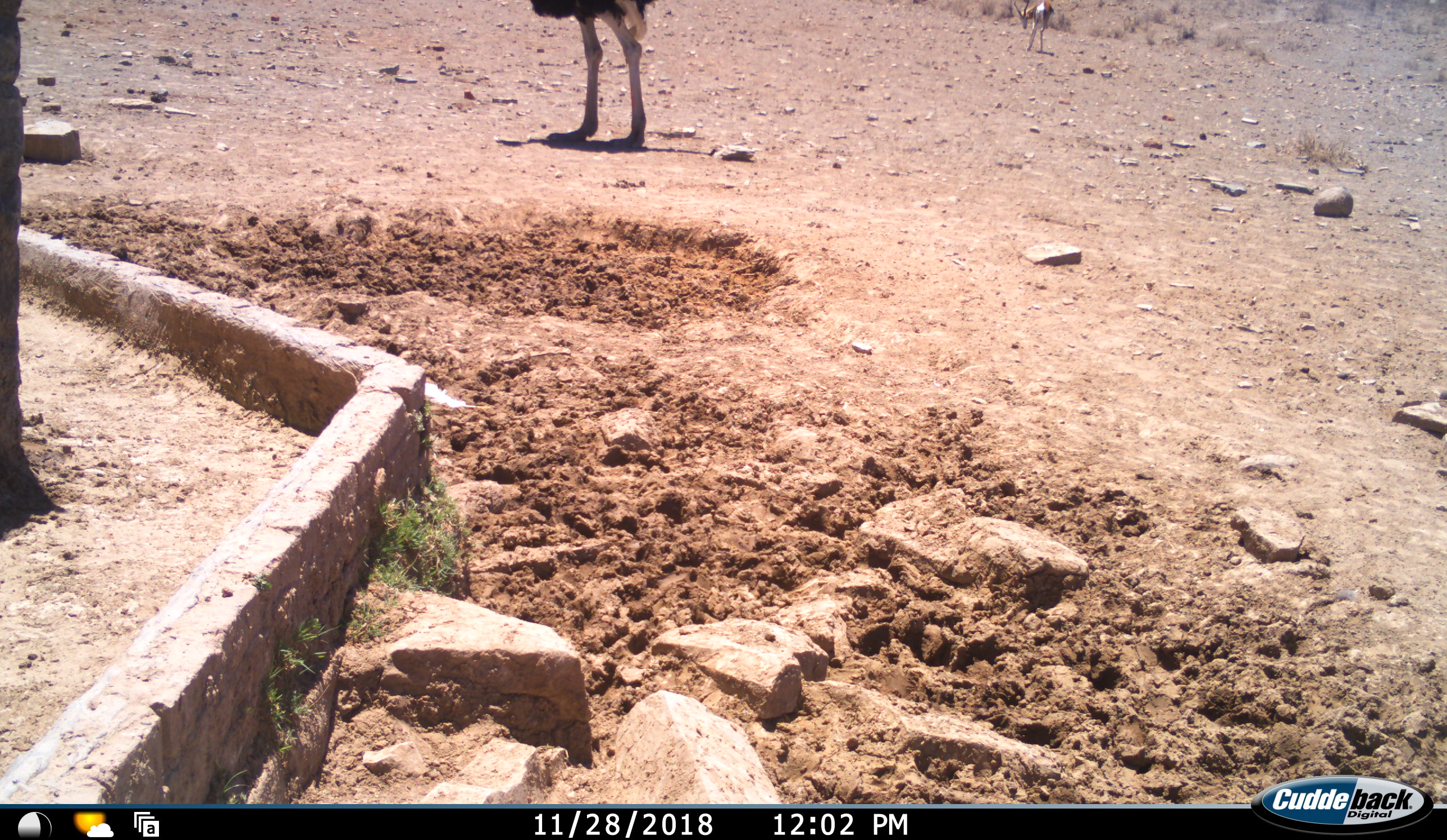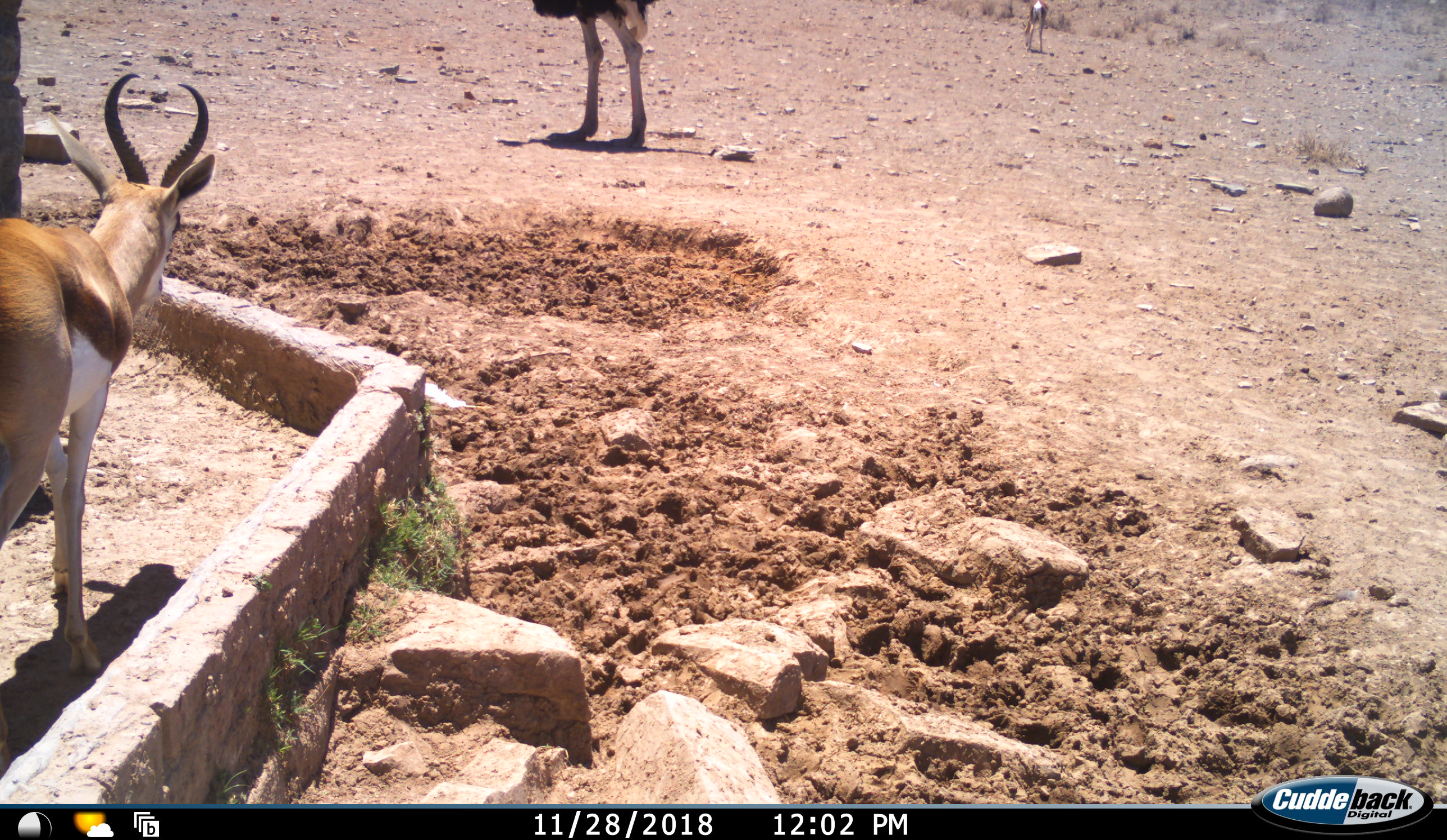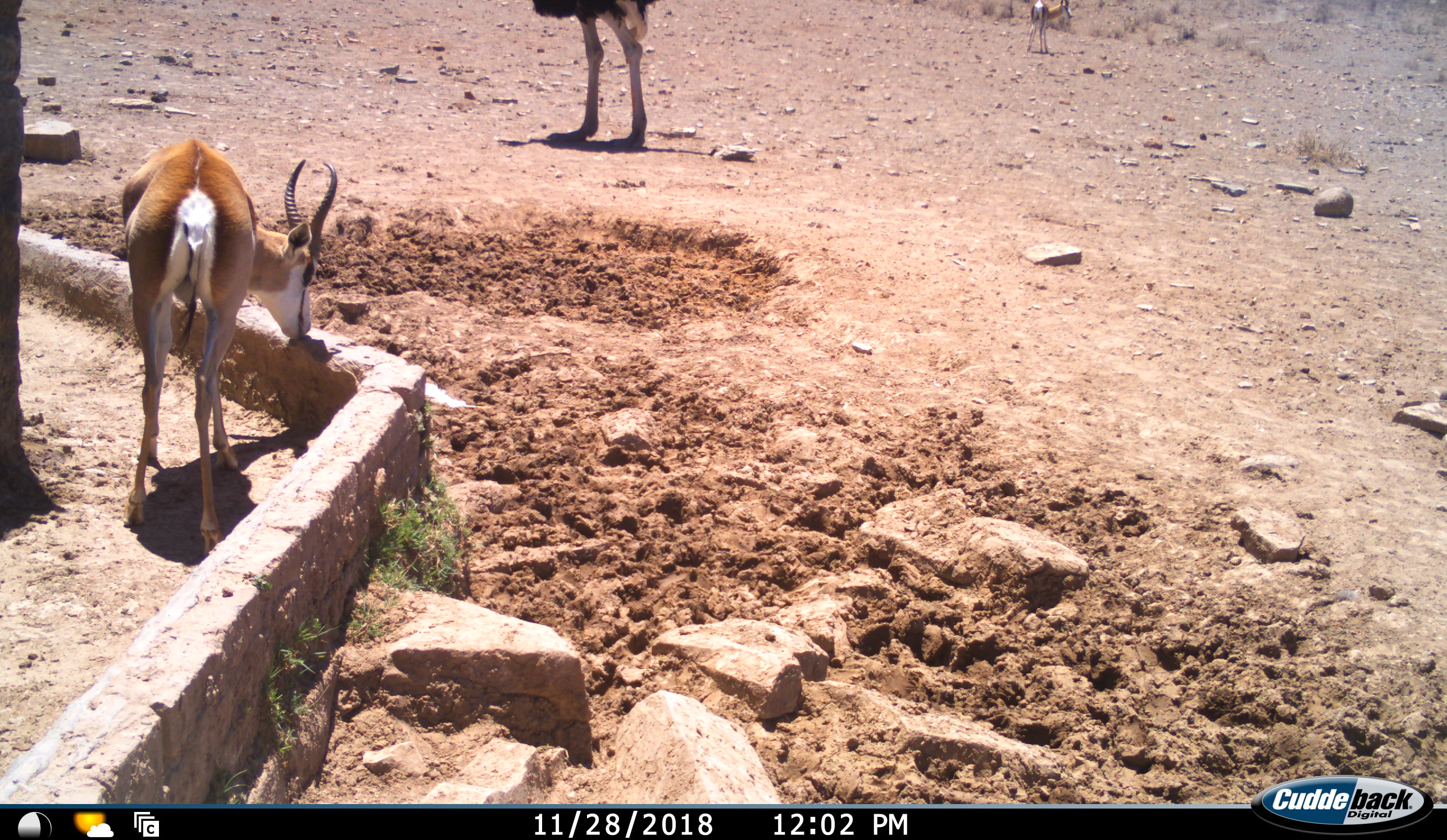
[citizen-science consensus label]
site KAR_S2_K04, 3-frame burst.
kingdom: Animalia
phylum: Chordata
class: Aves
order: Struthioniformes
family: Struthionidae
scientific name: Struthionidae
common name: ostrich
Ostrich (Struthionidae), count 1. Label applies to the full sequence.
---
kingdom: Animalia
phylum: Chordata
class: Mammalia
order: Artiodactyla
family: Bovidae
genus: Antidorcas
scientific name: Antidorcas marsupialis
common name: springbok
Springbok (Antidorcas marsupialis), count 2. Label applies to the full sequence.